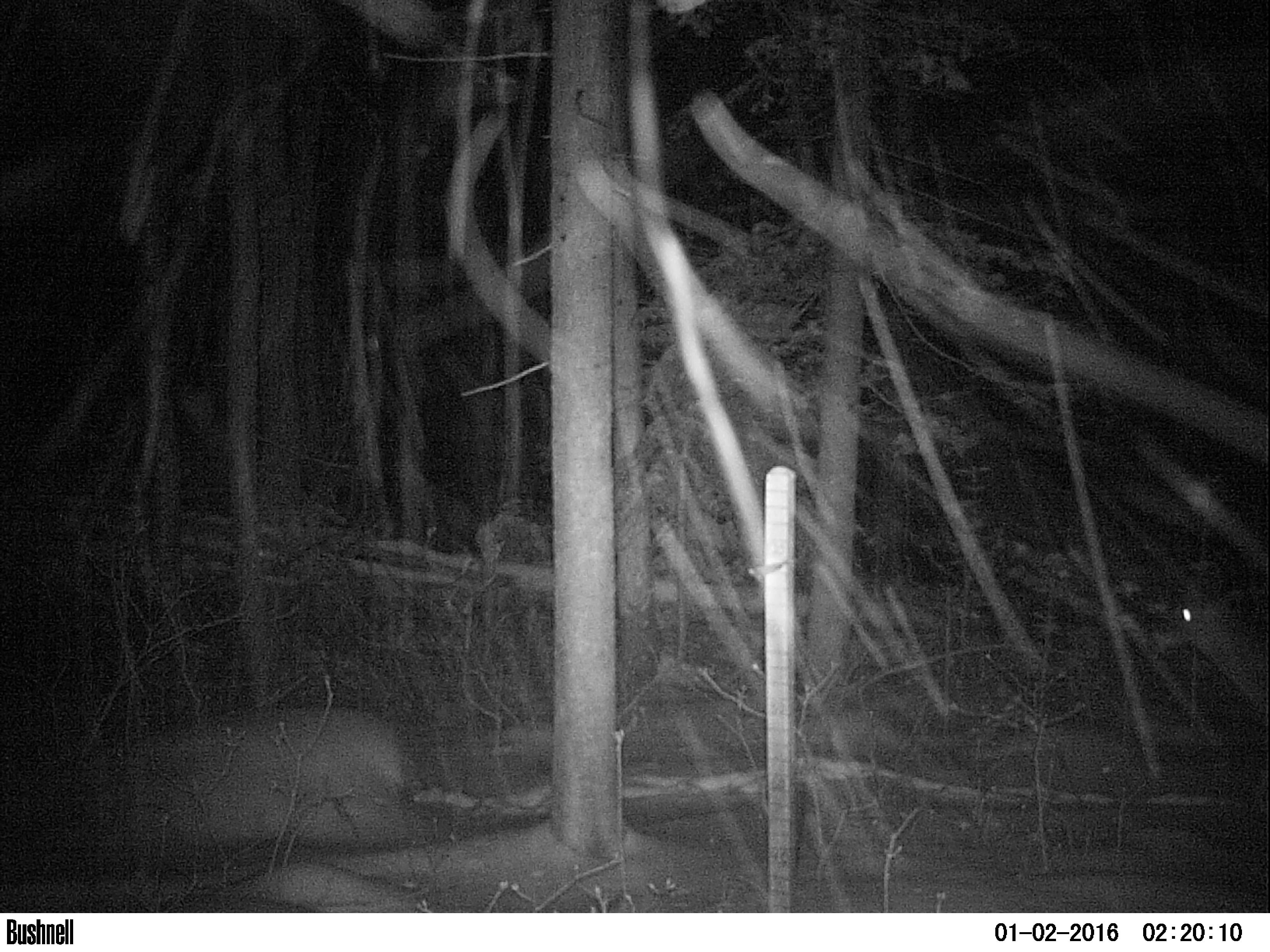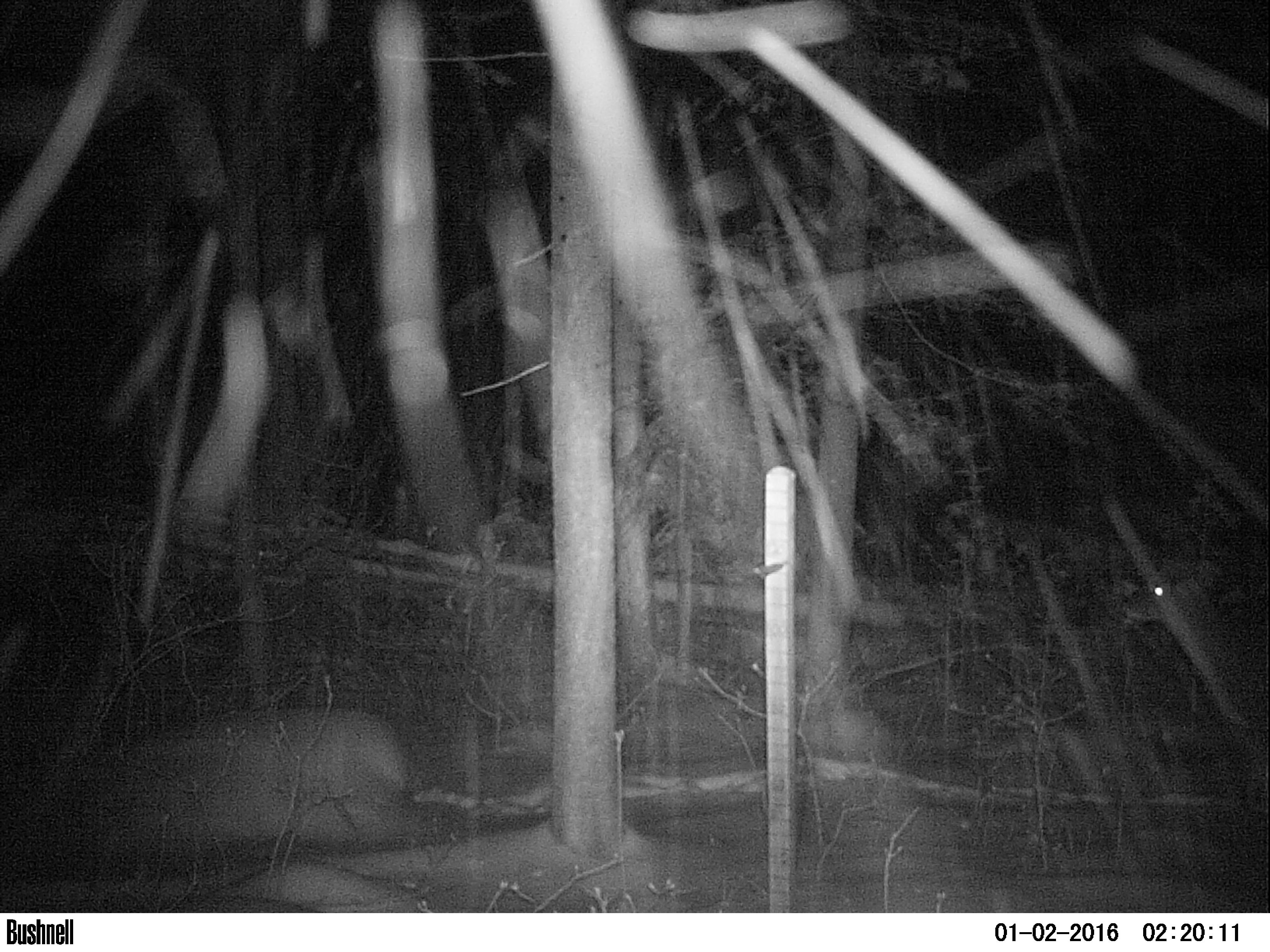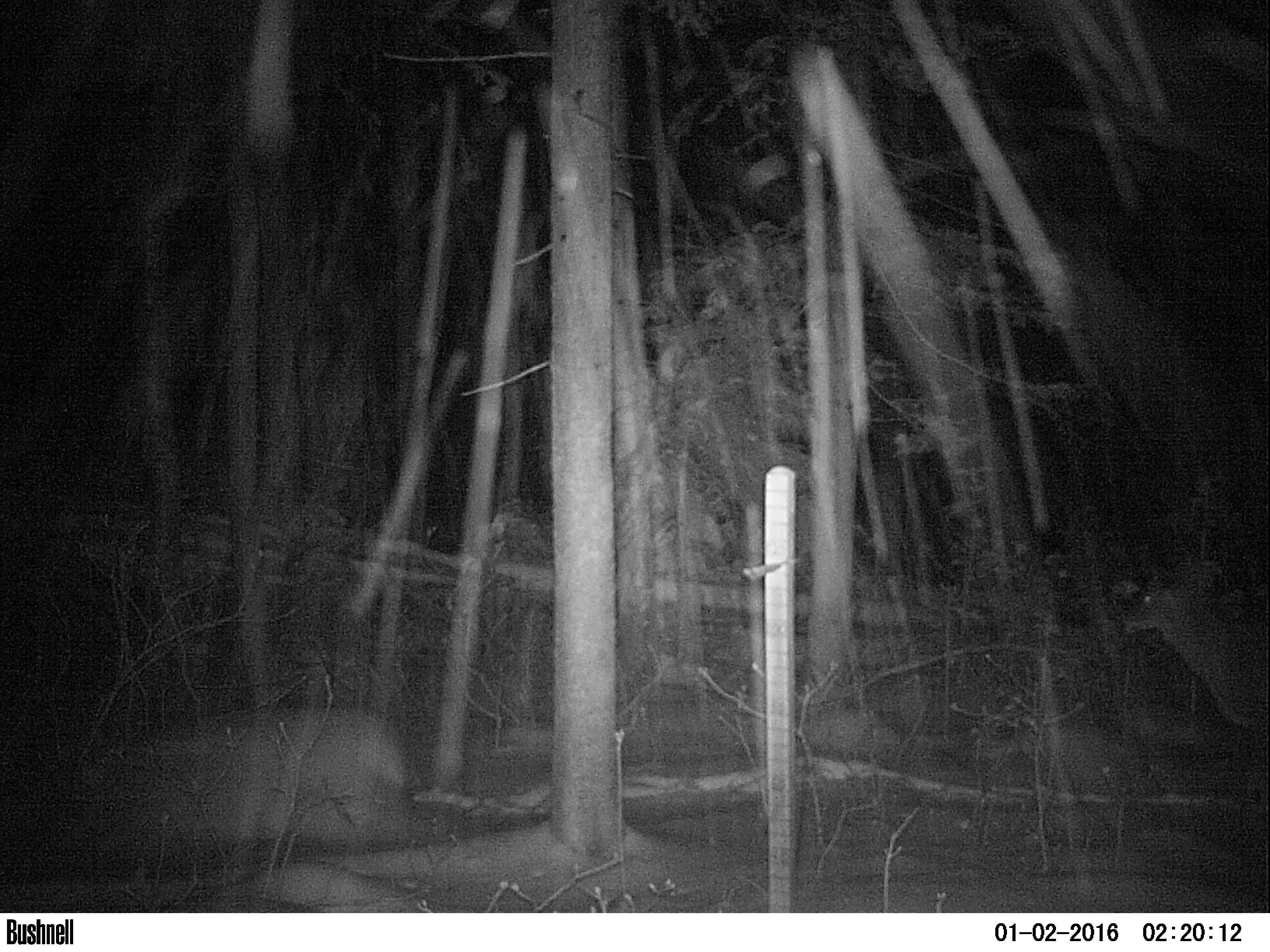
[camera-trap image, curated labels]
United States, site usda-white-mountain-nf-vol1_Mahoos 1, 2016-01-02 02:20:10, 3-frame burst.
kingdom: Animalia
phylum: Chordata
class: Mammalia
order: Artiodactyla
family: Cervidae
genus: Odocoileus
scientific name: Odocoileus virginianus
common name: white-tailed deer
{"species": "white-tailed deer (Odocoileus virginianus)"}